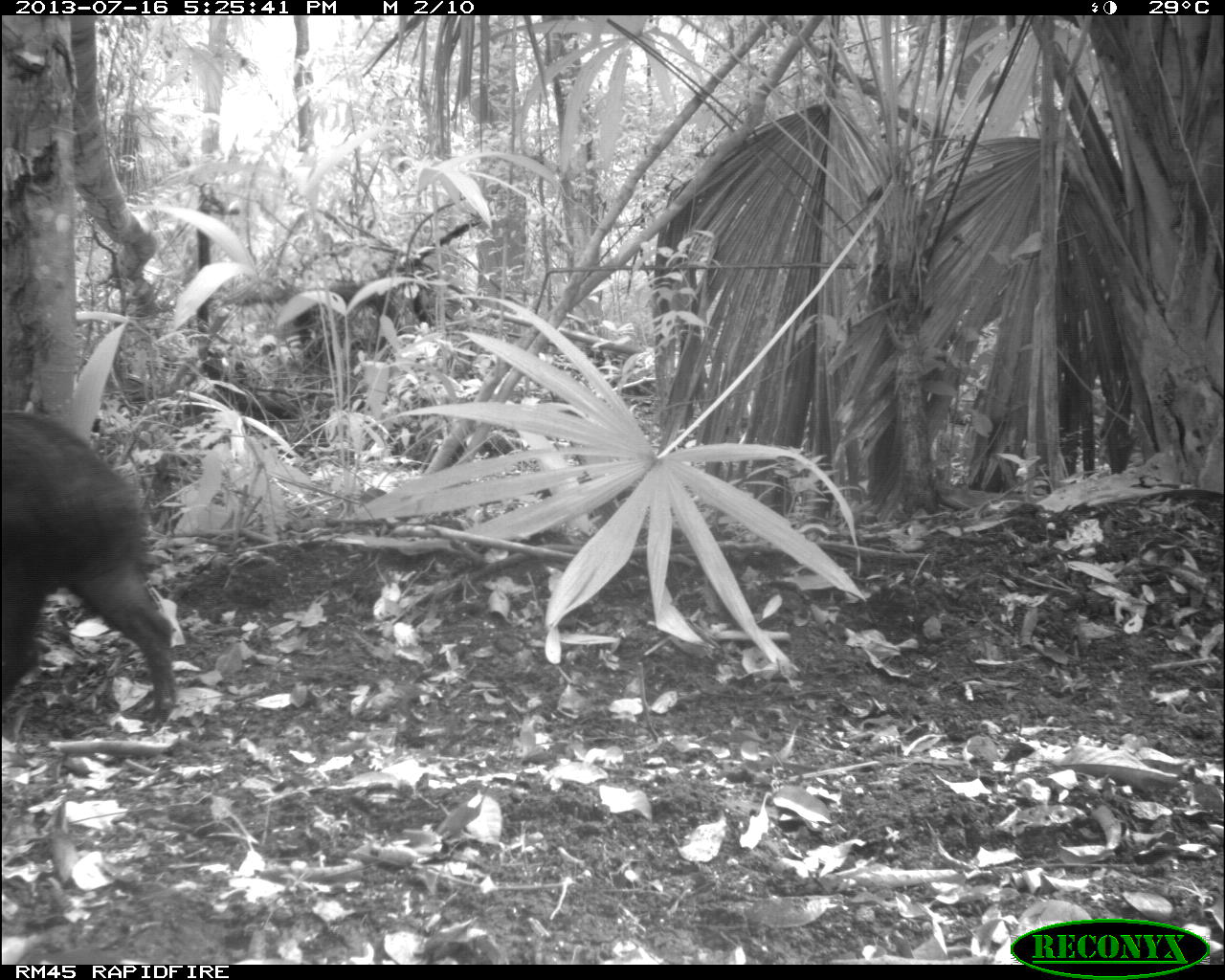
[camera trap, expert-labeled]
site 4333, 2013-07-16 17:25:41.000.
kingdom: Animalia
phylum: Chordata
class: Mammalia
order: Artiodactyla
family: Tayassuidae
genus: Tayassu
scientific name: Tayassu pecari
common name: white-lipped peccary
Tayassu pecari (white-lipped peccary), count 3.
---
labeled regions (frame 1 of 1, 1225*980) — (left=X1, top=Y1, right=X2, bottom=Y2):
tayassu pecari: (left=0, top=407, right=178, bottom=733)